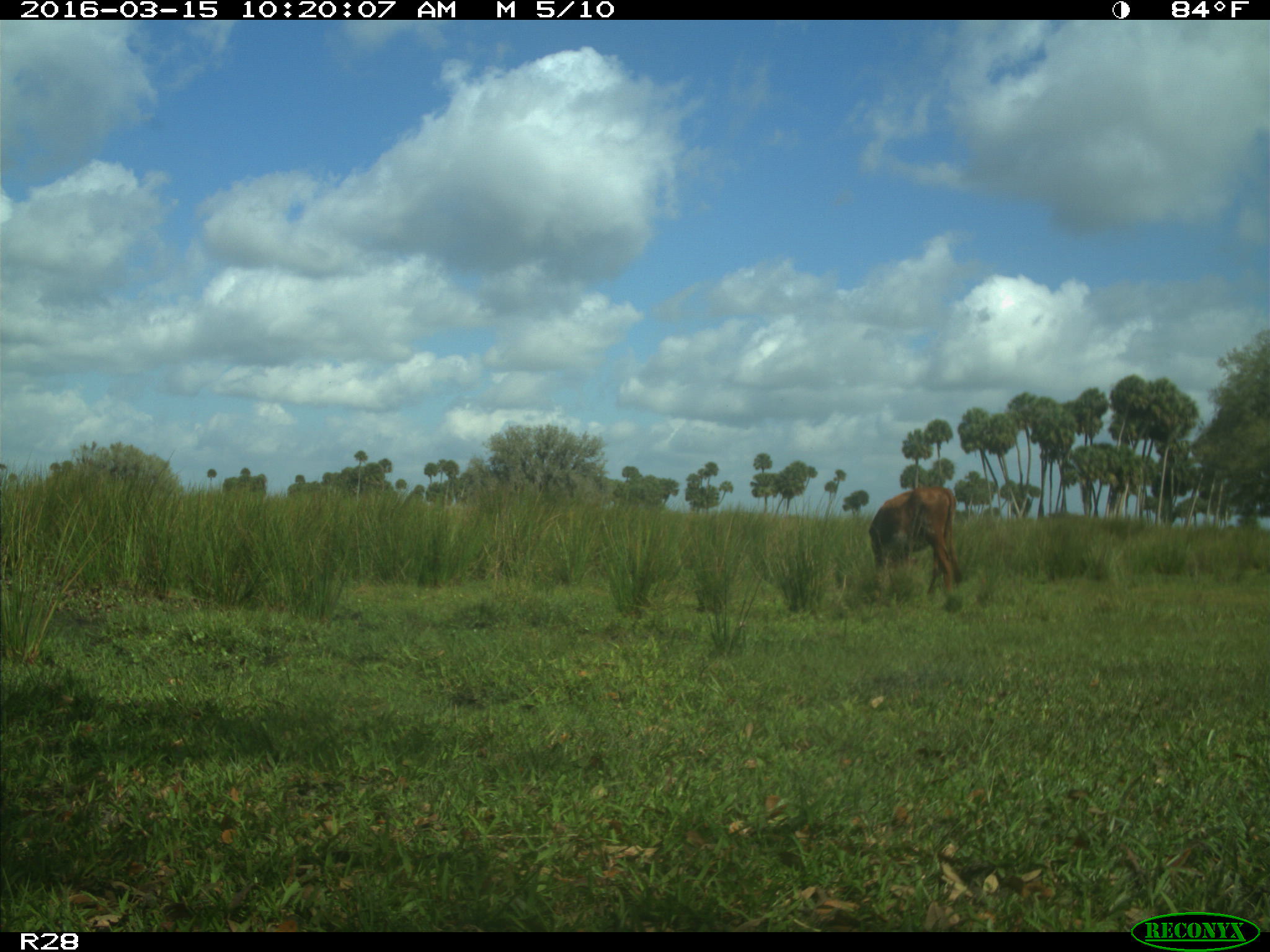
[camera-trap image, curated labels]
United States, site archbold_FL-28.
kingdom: Animalia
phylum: Chordata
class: Mammalia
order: Artiodactyla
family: Bovidae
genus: Bos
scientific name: Bos taurus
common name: domestic cow